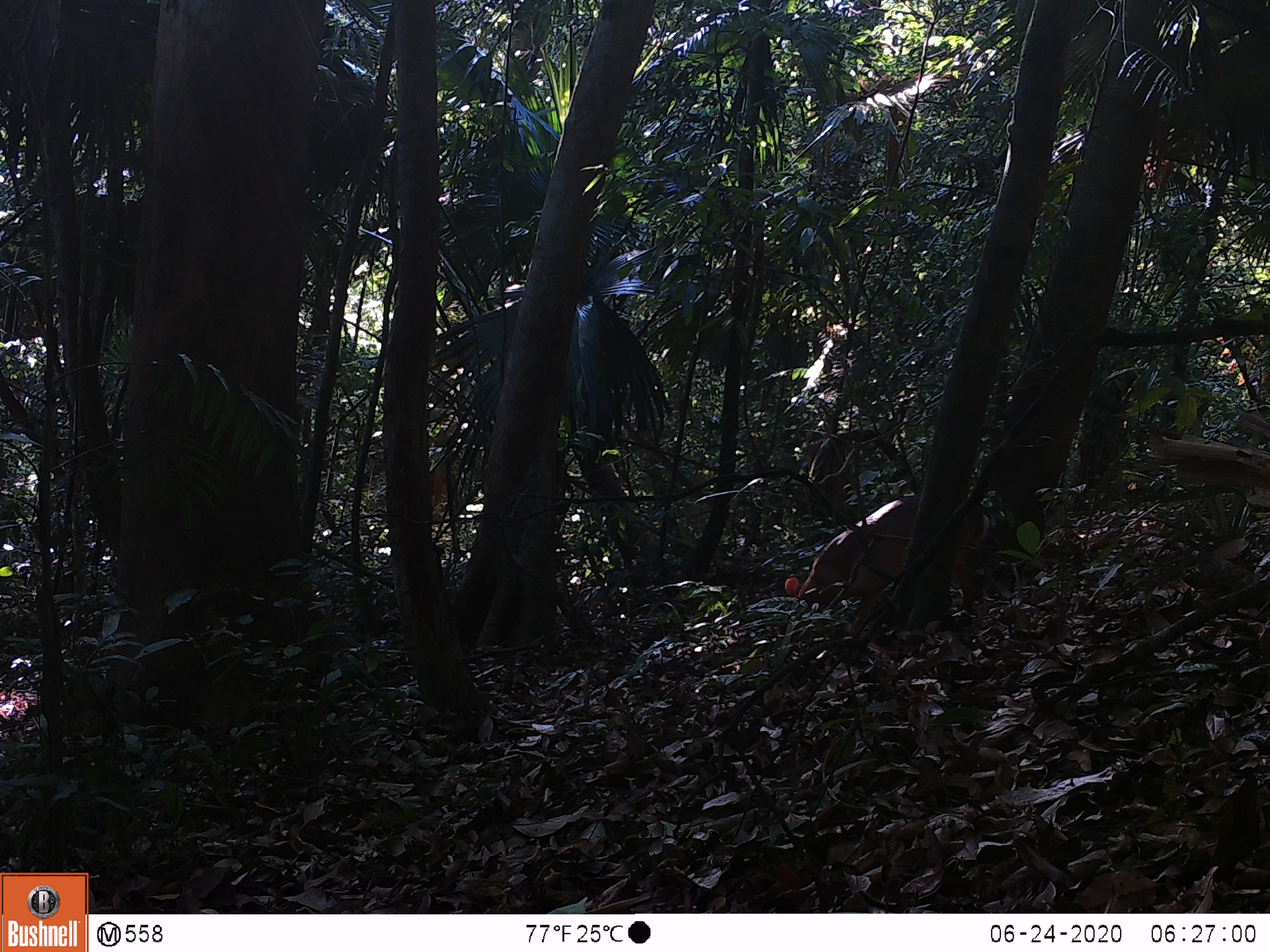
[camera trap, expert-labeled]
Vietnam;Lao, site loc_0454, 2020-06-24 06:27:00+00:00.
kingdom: Animalia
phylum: Chordata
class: Mammalia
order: Artiodactyla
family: Cervidae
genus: Muntiacus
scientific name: Muntiacus vuquangensis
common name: large-antlered muntjac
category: large antlered muntjac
Large antlered muntjac (large-antlered muntjac) (Muntiacus vuquangensis). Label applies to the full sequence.